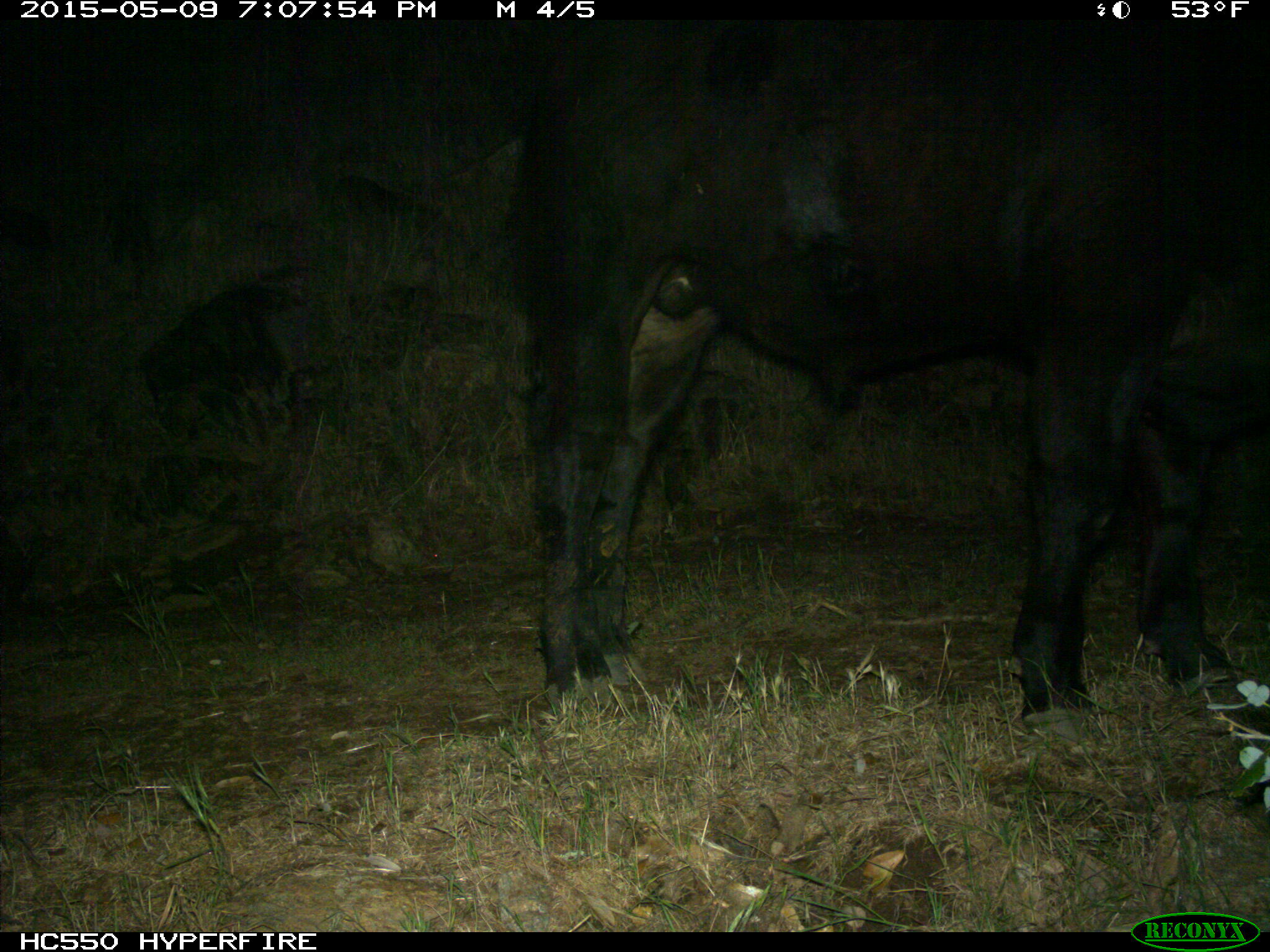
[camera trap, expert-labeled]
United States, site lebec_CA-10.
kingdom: Animalia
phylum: Chordata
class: Mammalia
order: Artiodactyla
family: Bovidae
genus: Bos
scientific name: Bos taurus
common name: domestic cow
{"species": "Bos taurus (domestic cow)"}